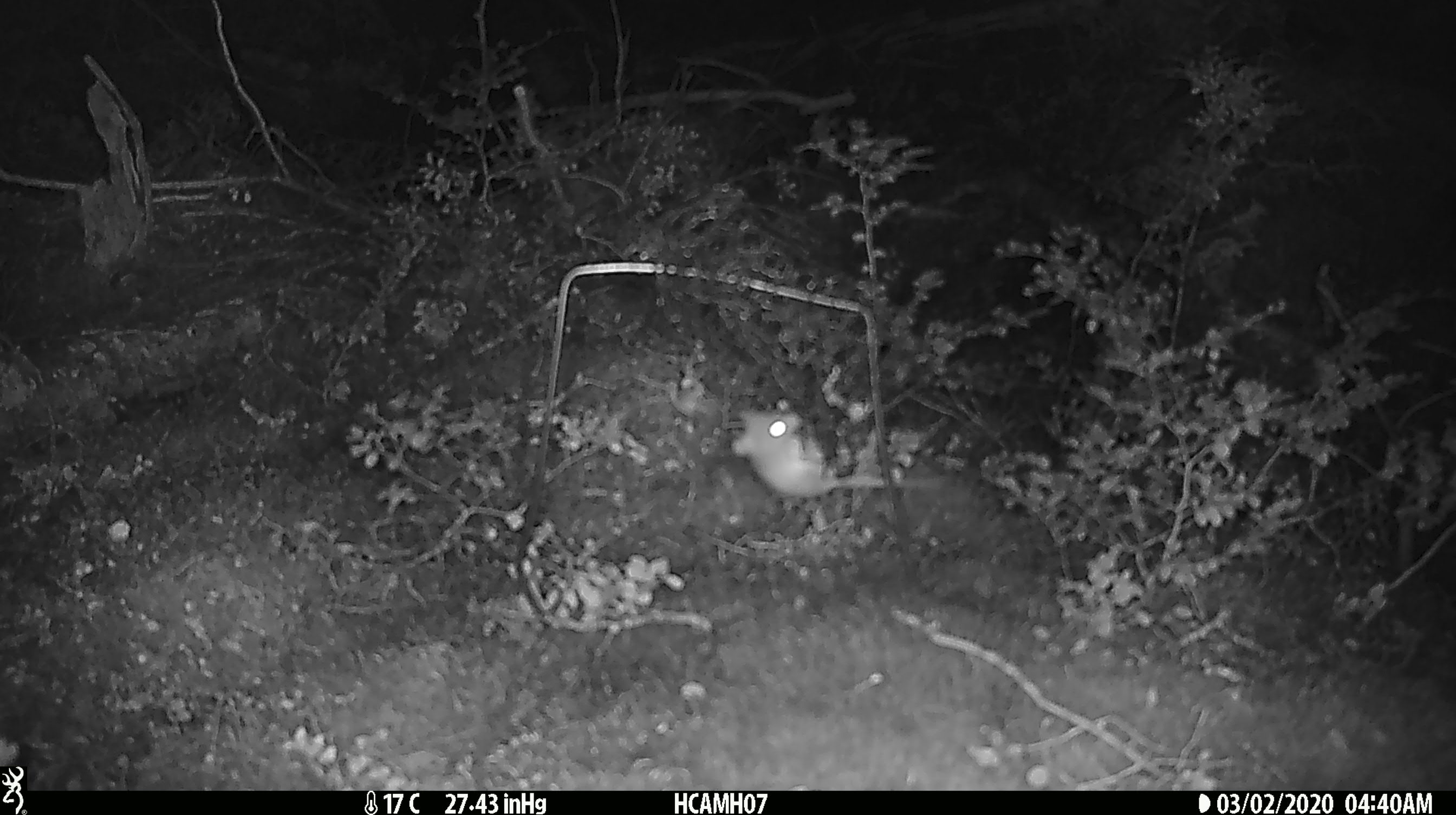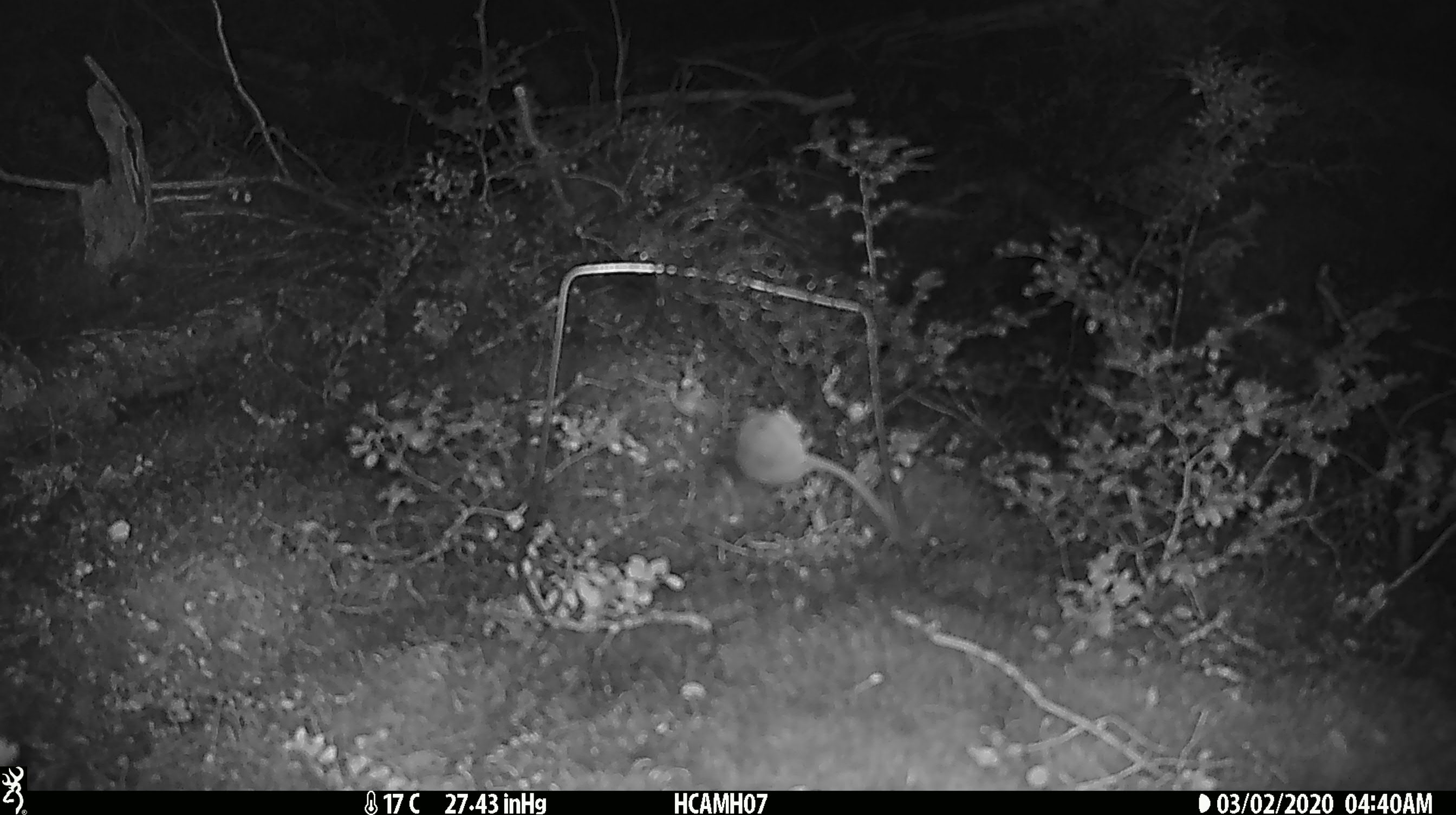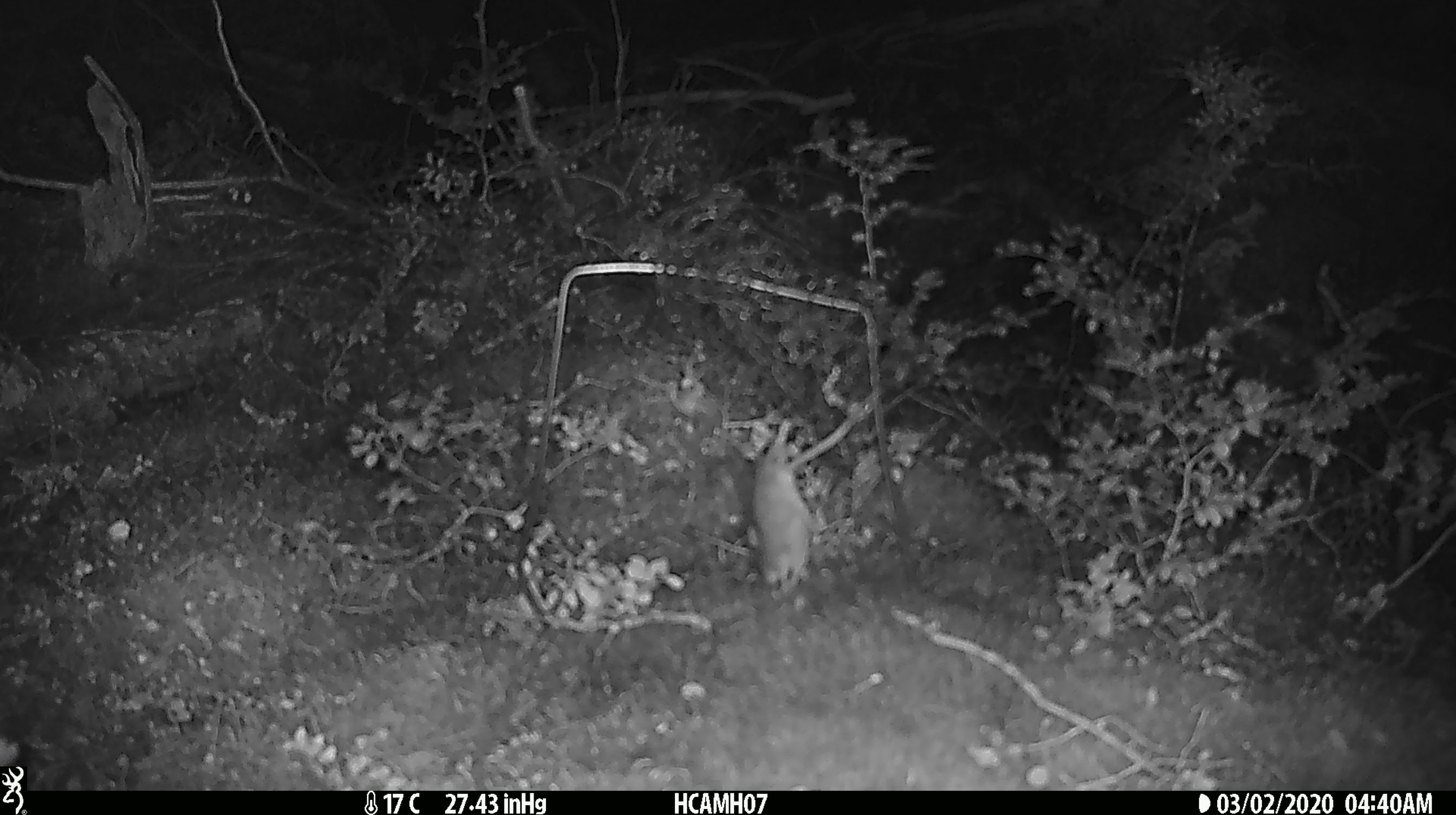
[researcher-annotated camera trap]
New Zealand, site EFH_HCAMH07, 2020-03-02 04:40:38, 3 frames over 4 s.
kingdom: Animalia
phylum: Chordata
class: Mammalia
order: Rodentia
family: Muridae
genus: Mus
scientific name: Mus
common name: mouse